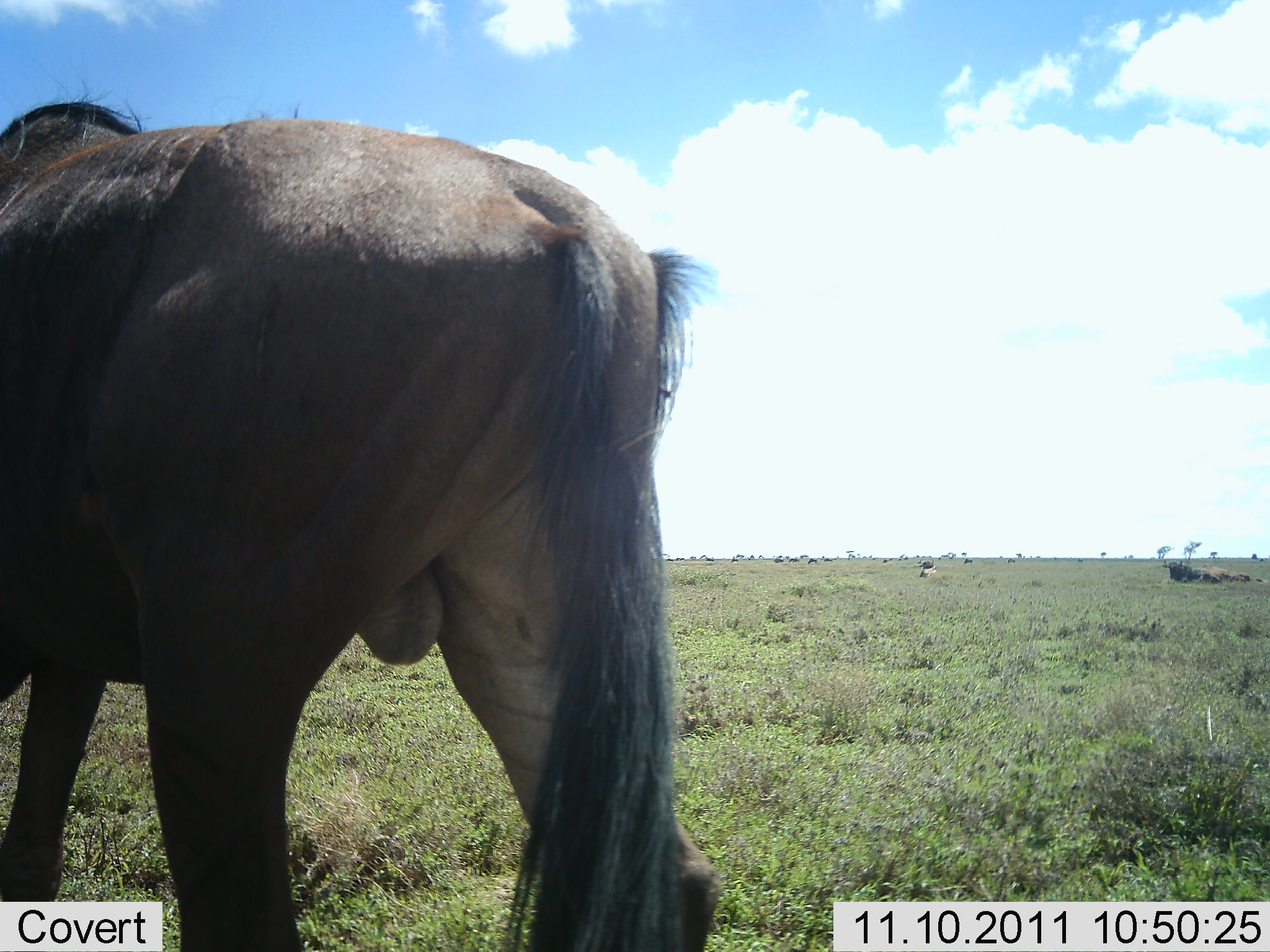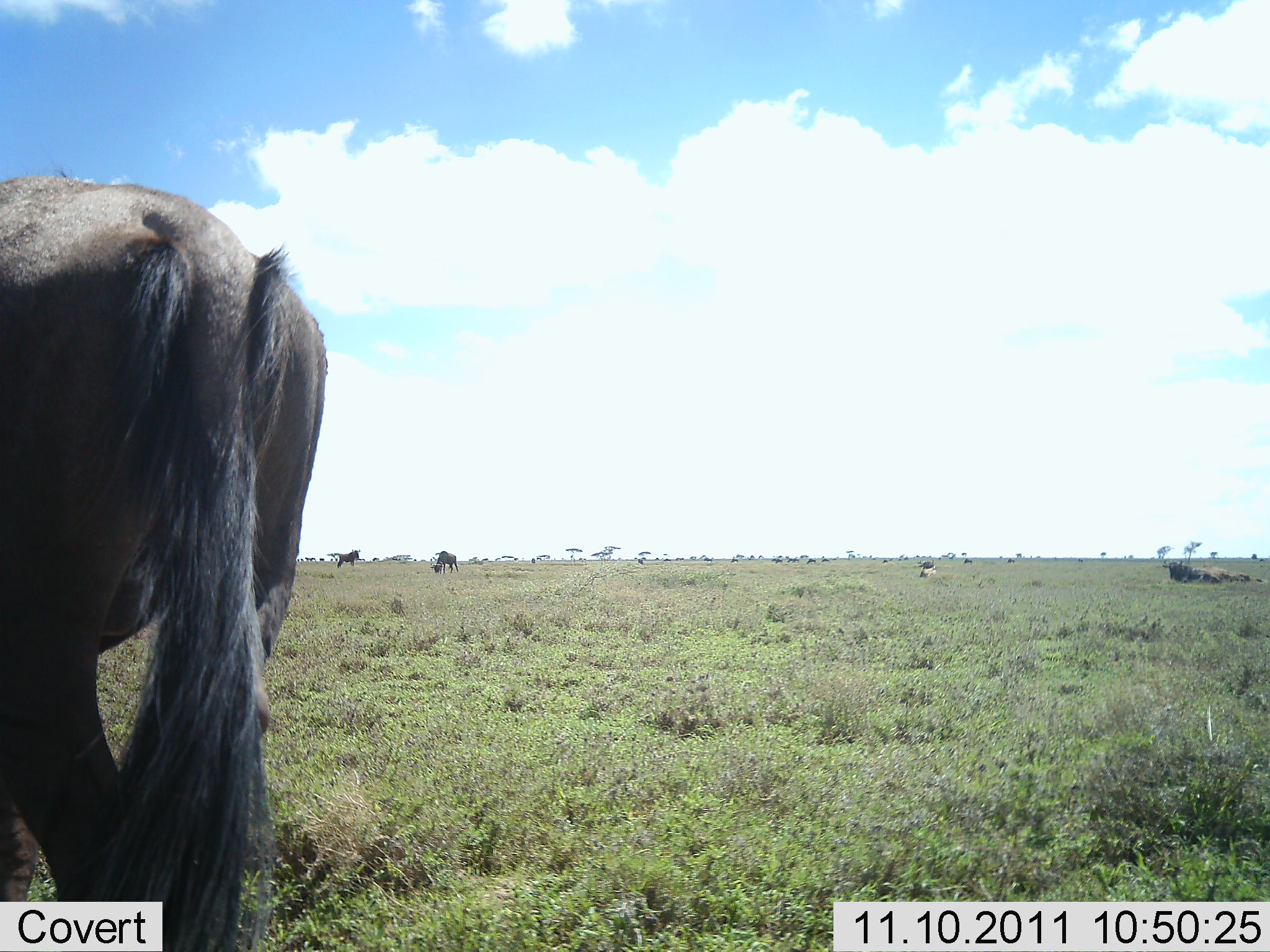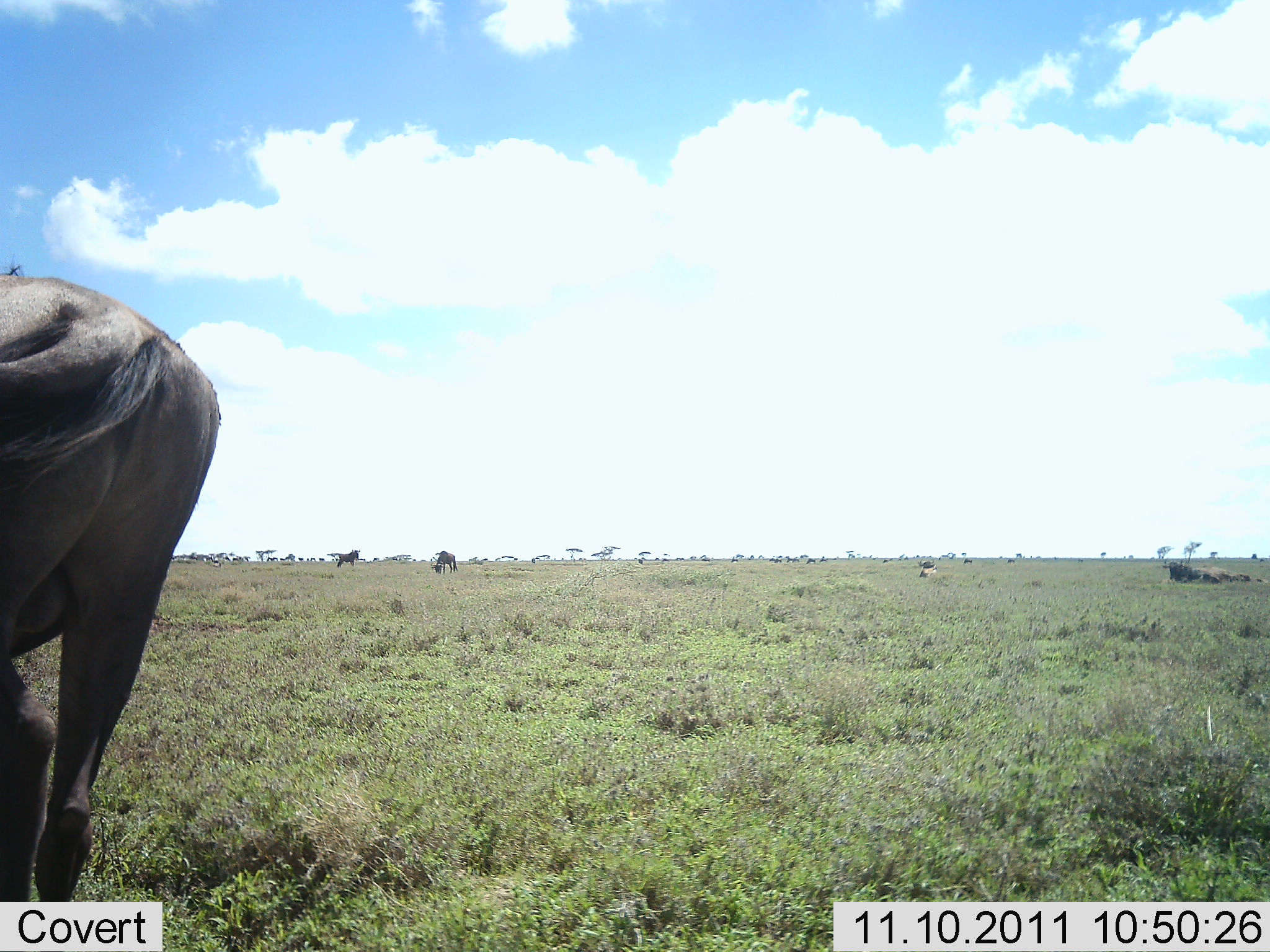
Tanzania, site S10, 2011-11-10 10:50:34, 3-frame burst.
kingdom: Animalia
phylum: Chordata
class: Mammalia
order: Artiodactyla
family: Bovidae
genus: Connochaetes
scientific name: Connochaetes taurinus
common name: blue wildebeest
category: wildebeest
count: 2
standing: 36%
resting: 21%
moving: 64%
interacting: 0%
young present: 0%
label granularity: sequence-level